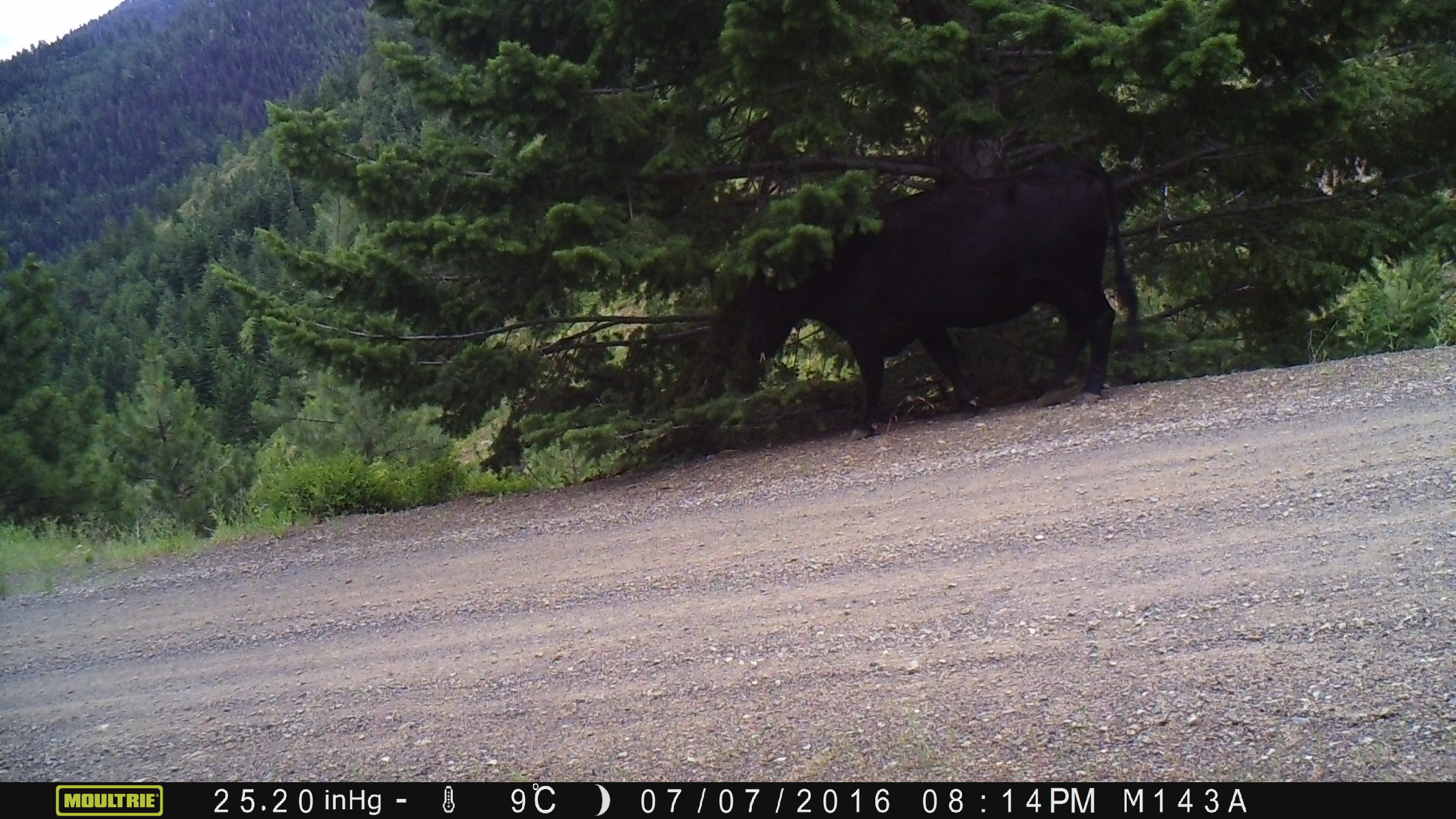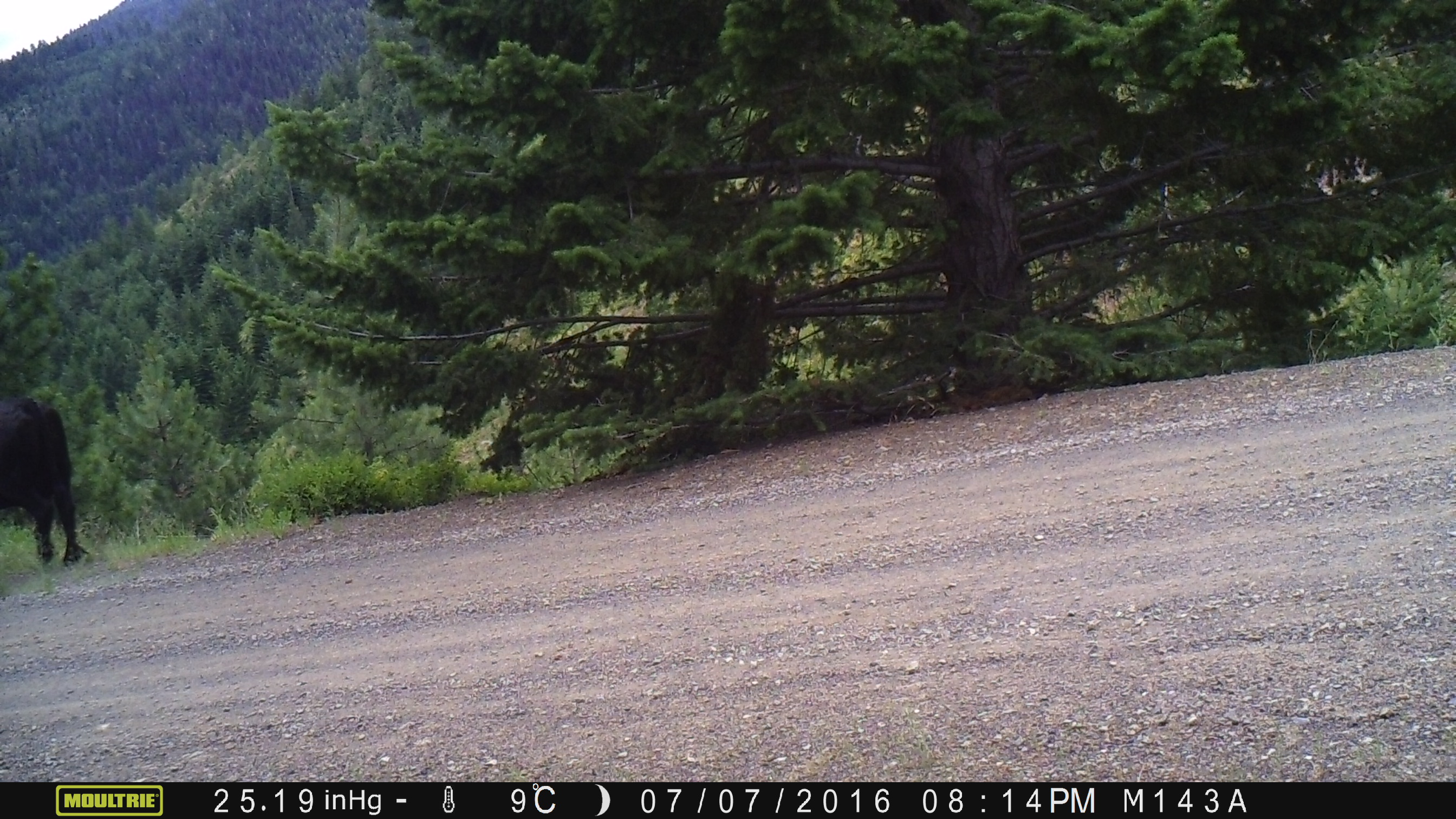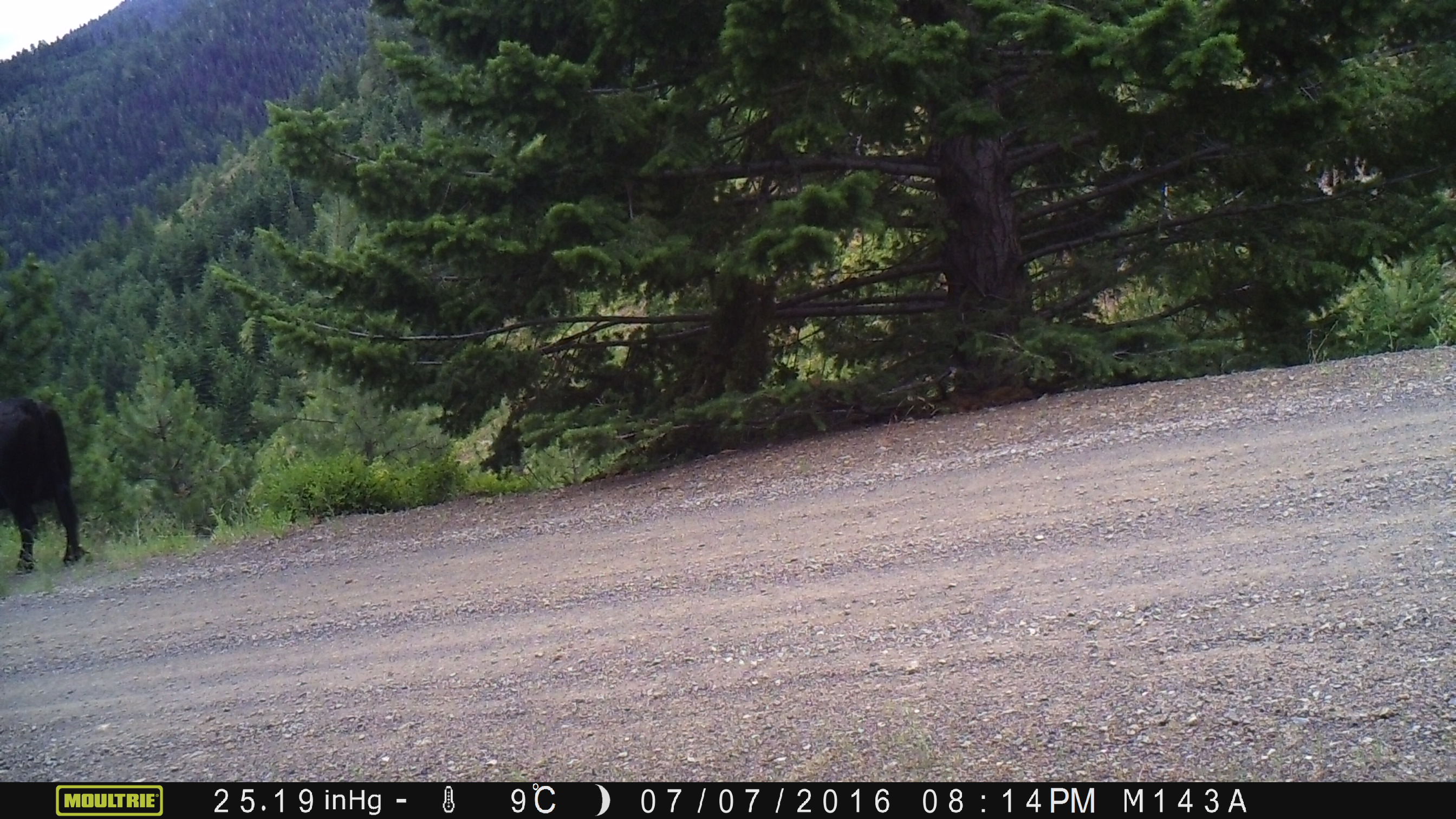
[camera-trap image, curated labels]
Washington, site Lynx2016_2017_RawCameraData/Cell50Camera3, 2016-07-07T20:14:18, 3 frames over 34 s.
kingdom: Animalia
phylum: Chordata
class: Mammalia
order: Artiodactyla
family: Bovidae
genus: Bos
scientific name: Bos taurus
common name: domestic cattle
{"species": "domestic cattle (Bos taurus)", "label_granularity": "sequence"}